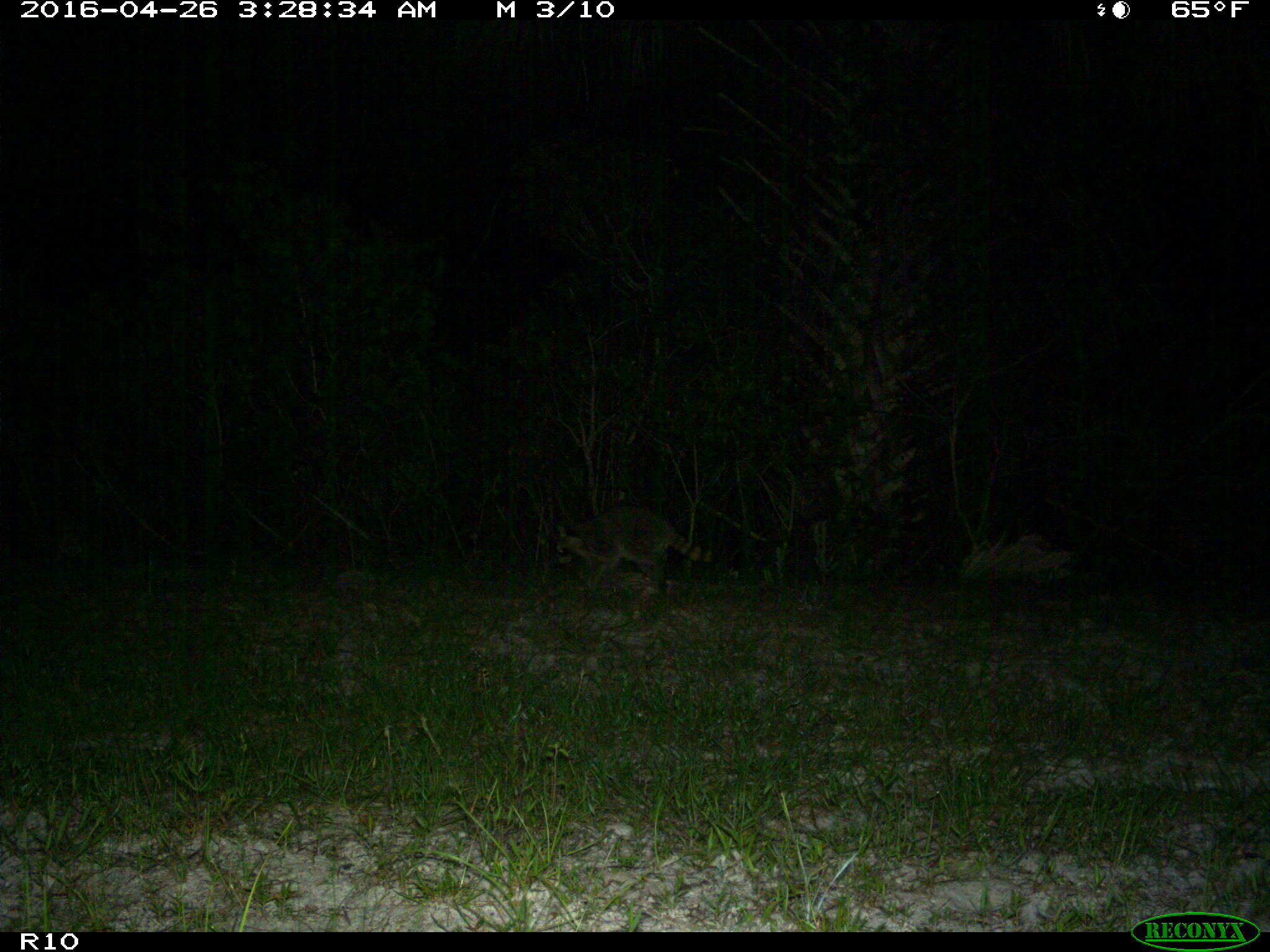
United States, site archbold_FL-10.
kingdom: Animalia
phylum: Chordata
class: Mammalia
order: Carnivora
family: Procyonidae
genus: Procyon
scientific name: Procyon lotor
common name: common raccoon